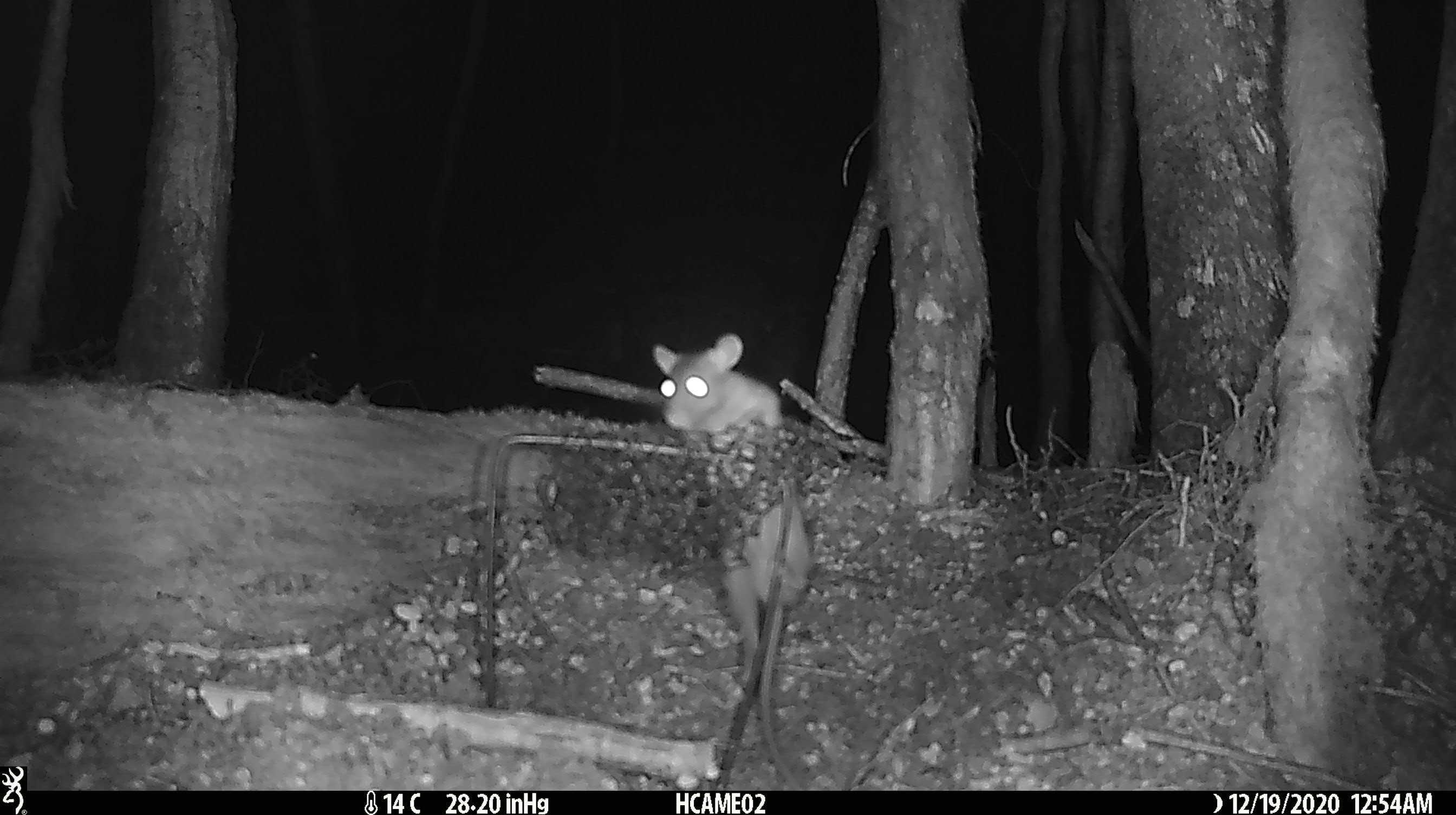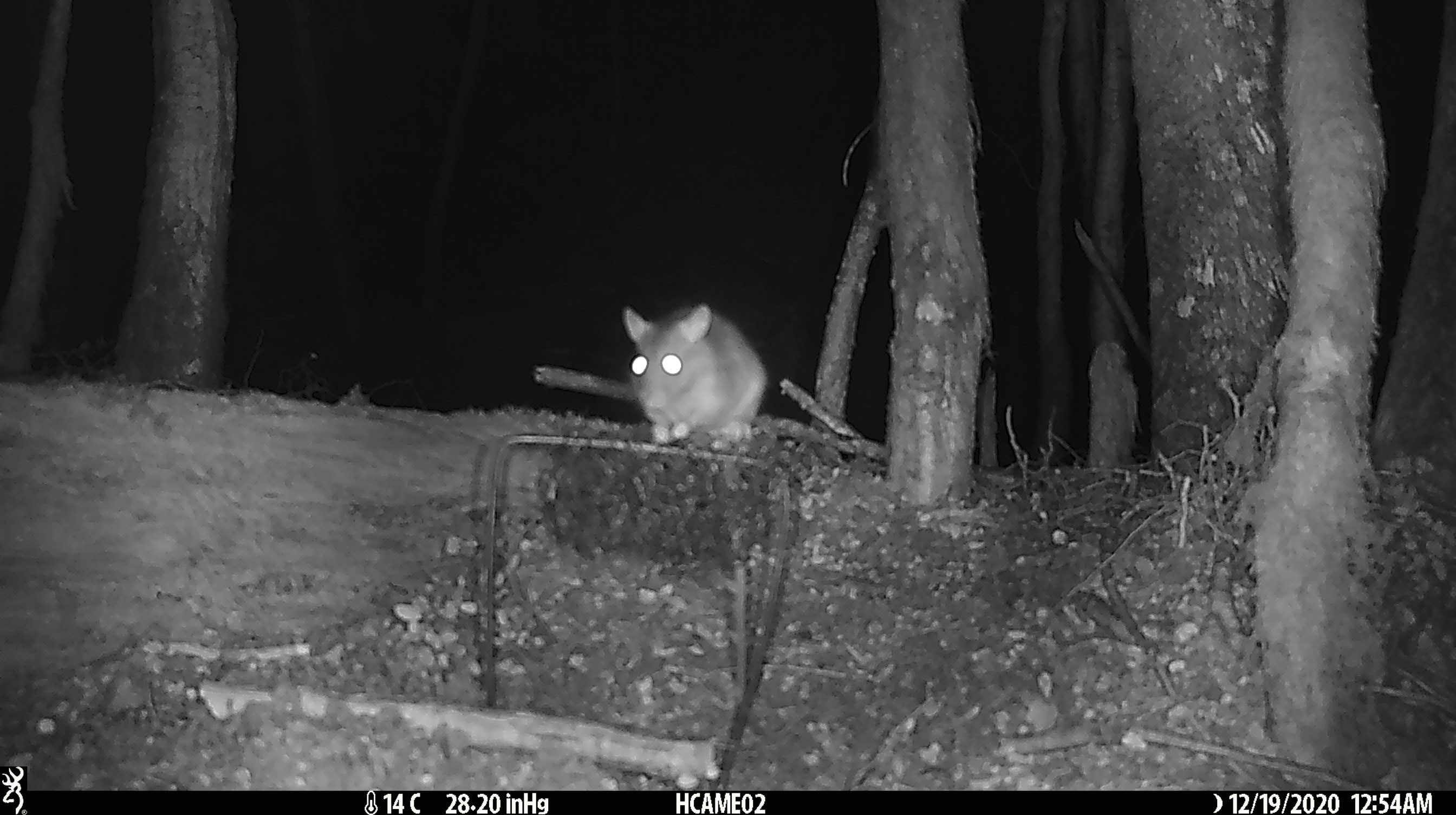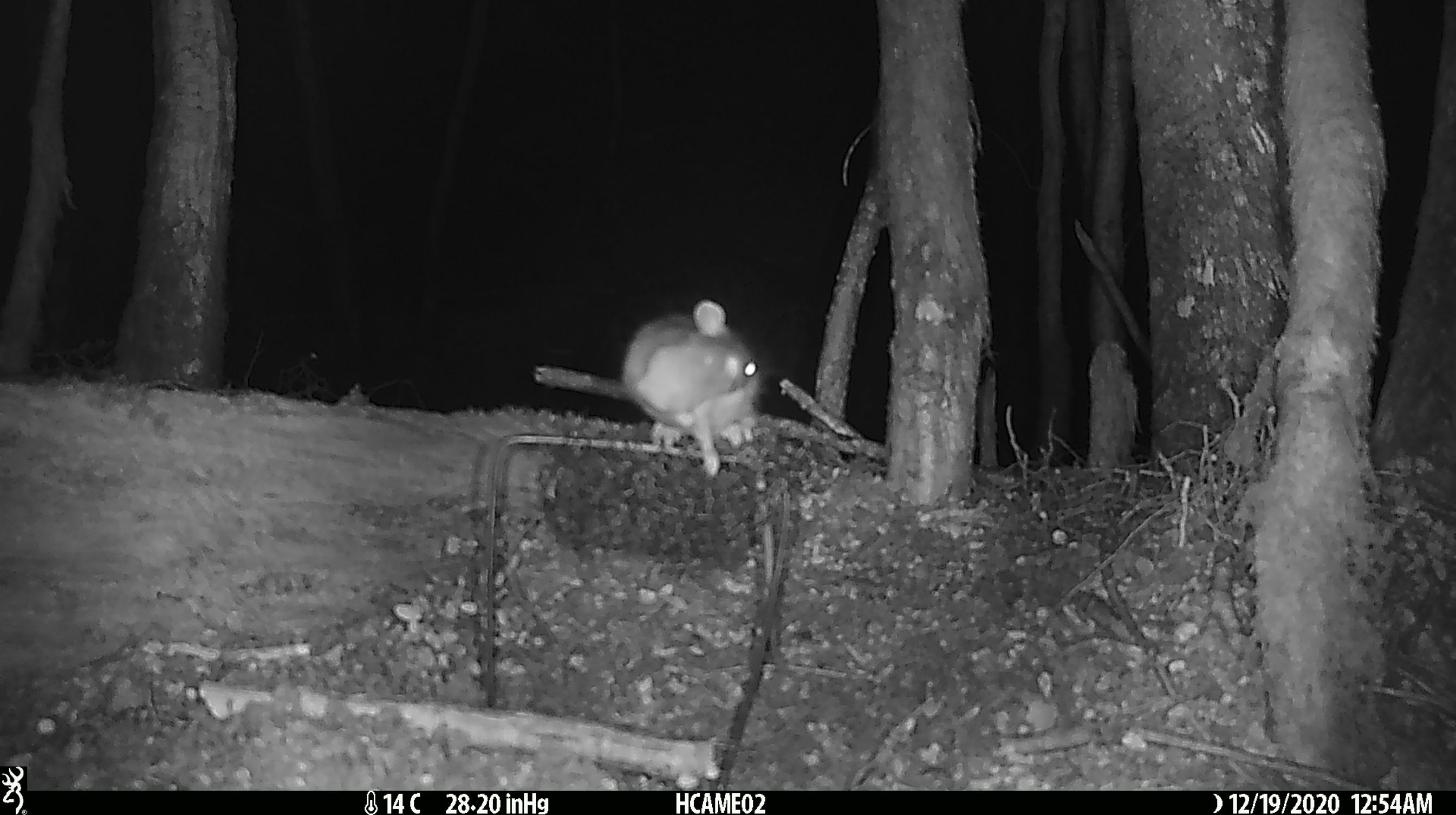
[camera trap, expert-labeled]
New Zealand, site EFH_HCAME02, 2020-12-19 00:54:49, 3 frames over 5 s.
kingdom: Animalia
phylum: Chordata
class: Mammalia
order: Rodentia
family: Muridae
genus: Rattus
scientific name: Rattus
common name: rat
Rat (Rattus).